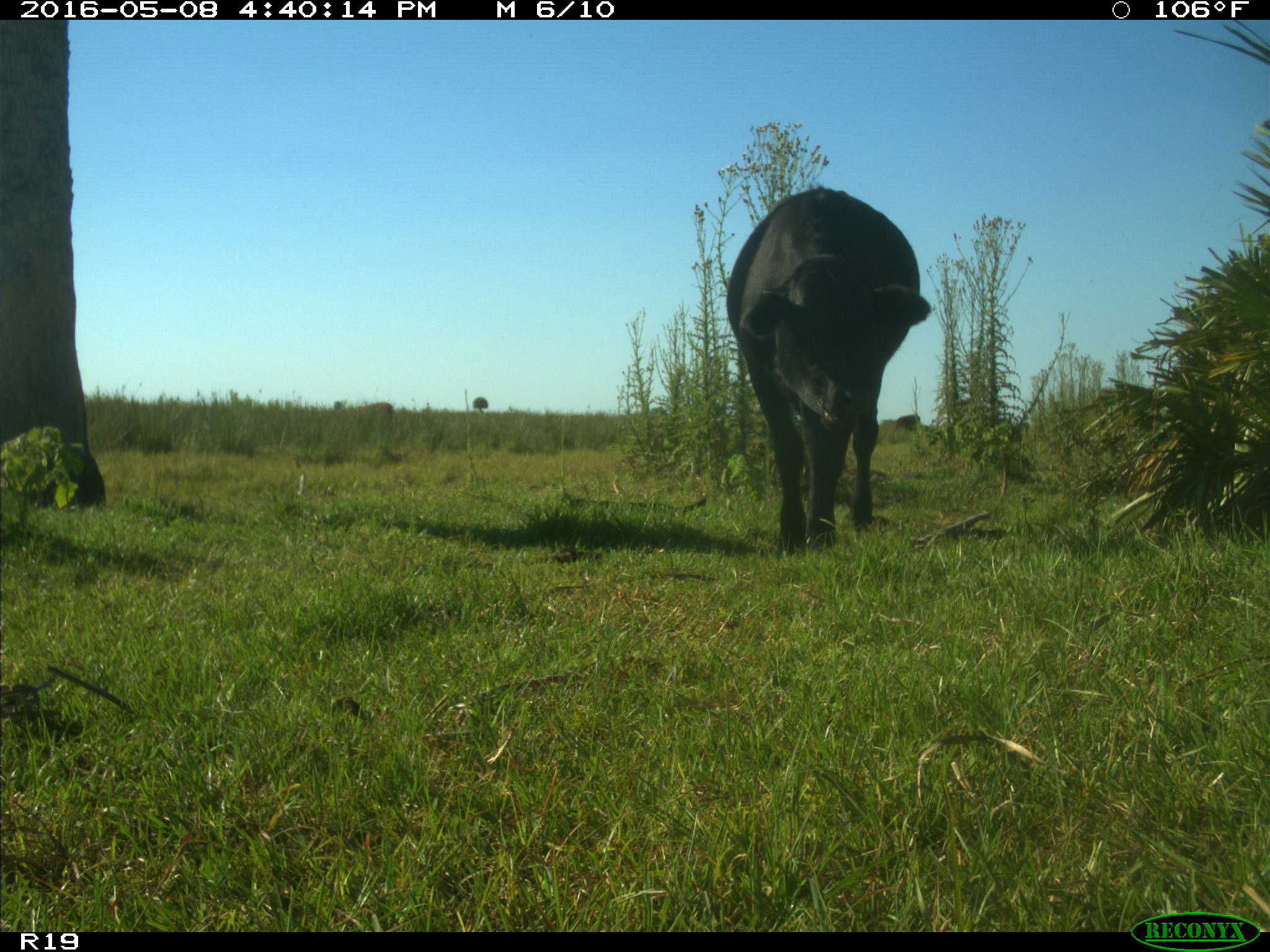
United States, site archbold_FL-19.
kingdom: Animalia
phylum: Chordata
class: Mammalia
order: Artiodactyla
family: Bovidae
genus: Bos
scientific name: Bos taurus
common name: domestic cow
Bos taurus (domestic cow).